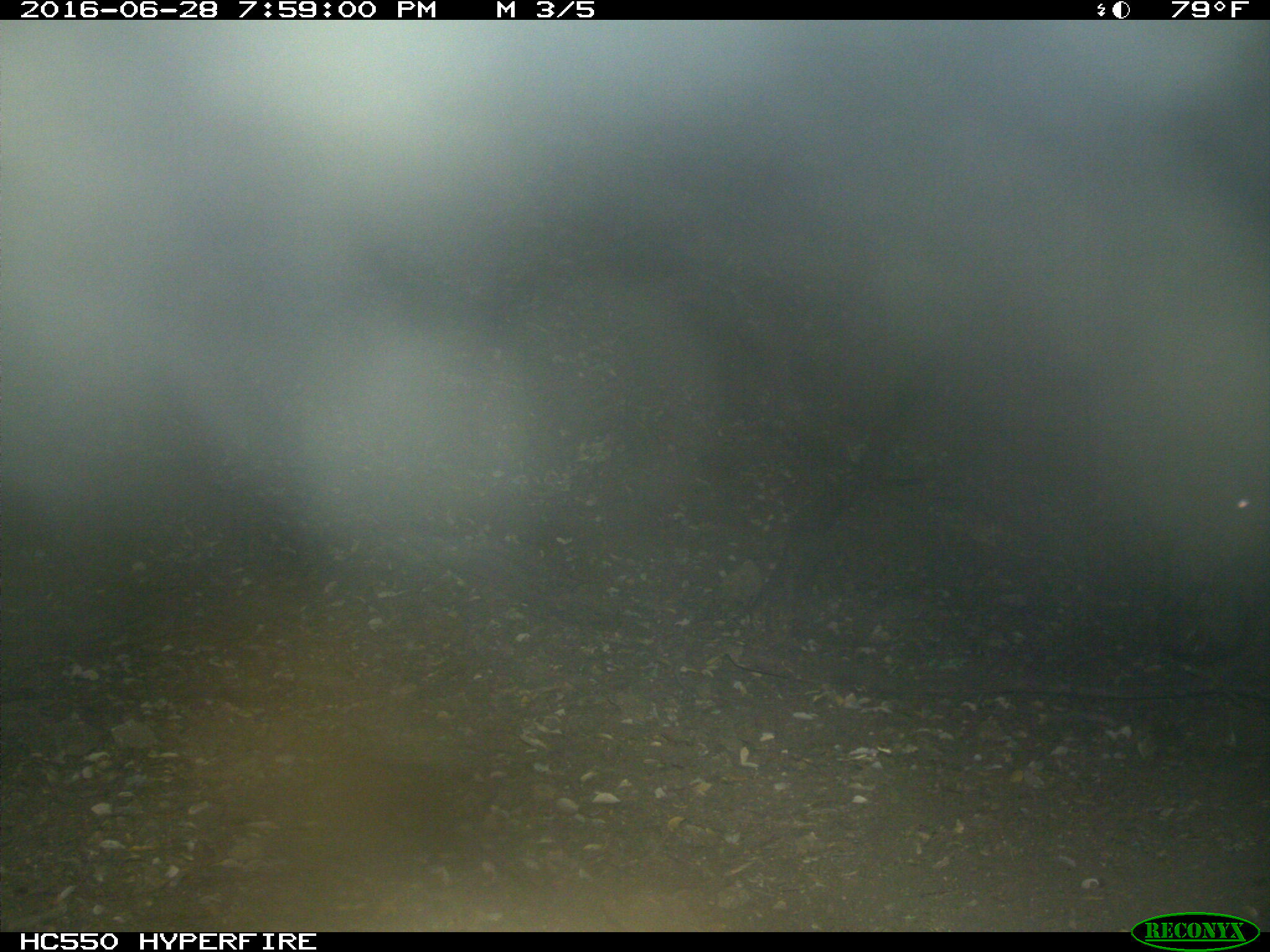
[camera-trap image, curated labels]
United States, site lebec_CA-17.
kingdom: Animalia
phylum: Chordata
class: Mammalia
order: Artiodactyla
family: Bovidae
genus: Bos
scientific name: Bos taurus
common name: domestic cow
Bos taurus (domestic cow).